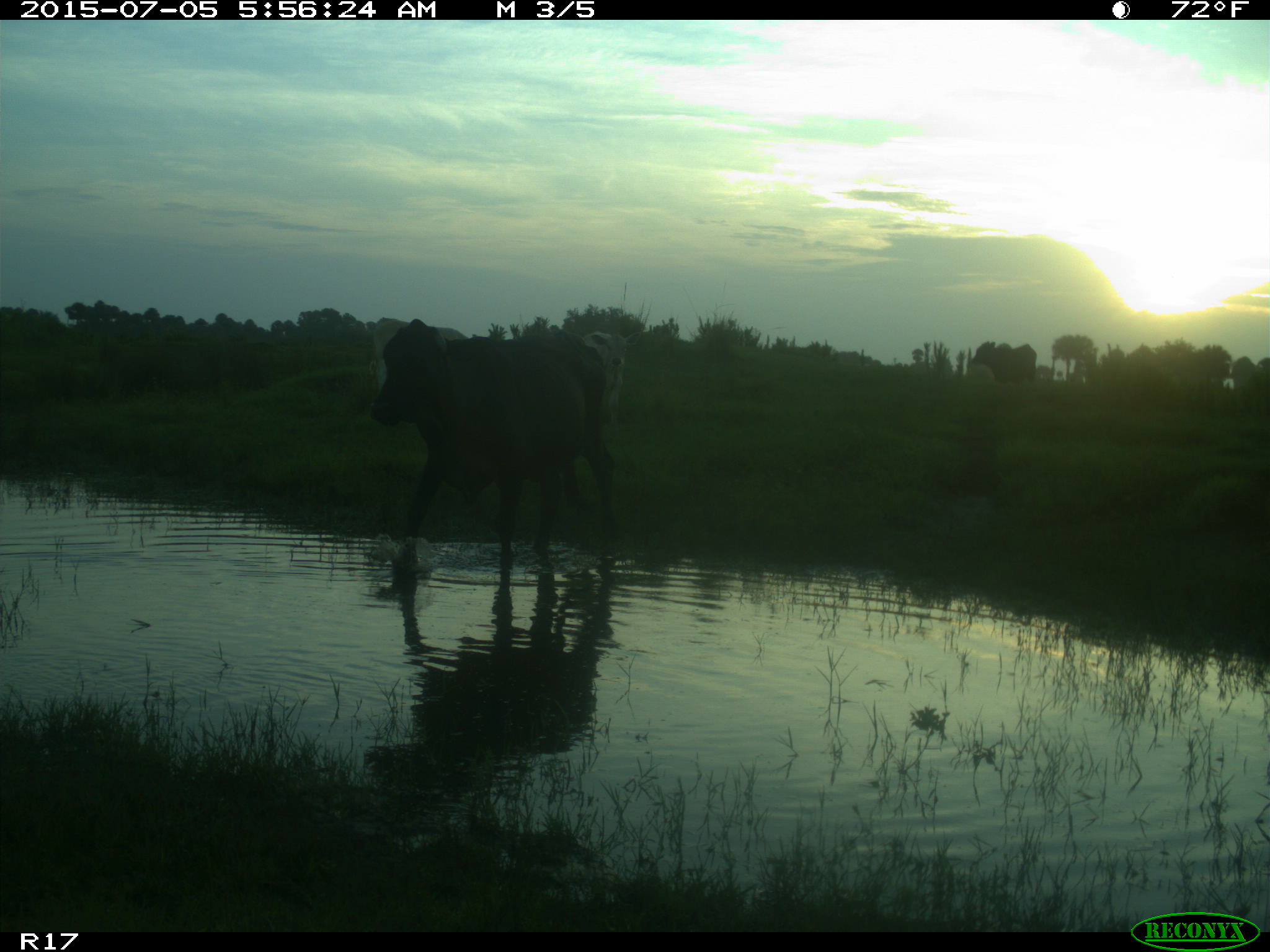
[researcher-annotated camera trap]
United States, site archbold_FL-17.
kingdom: Animalia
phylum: Chordata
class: Mammalia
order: Artiodactyla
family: Bovidae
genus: Bos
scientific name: Bos taurus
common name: domestic cow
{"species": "Bos taurus (domestic cow)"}